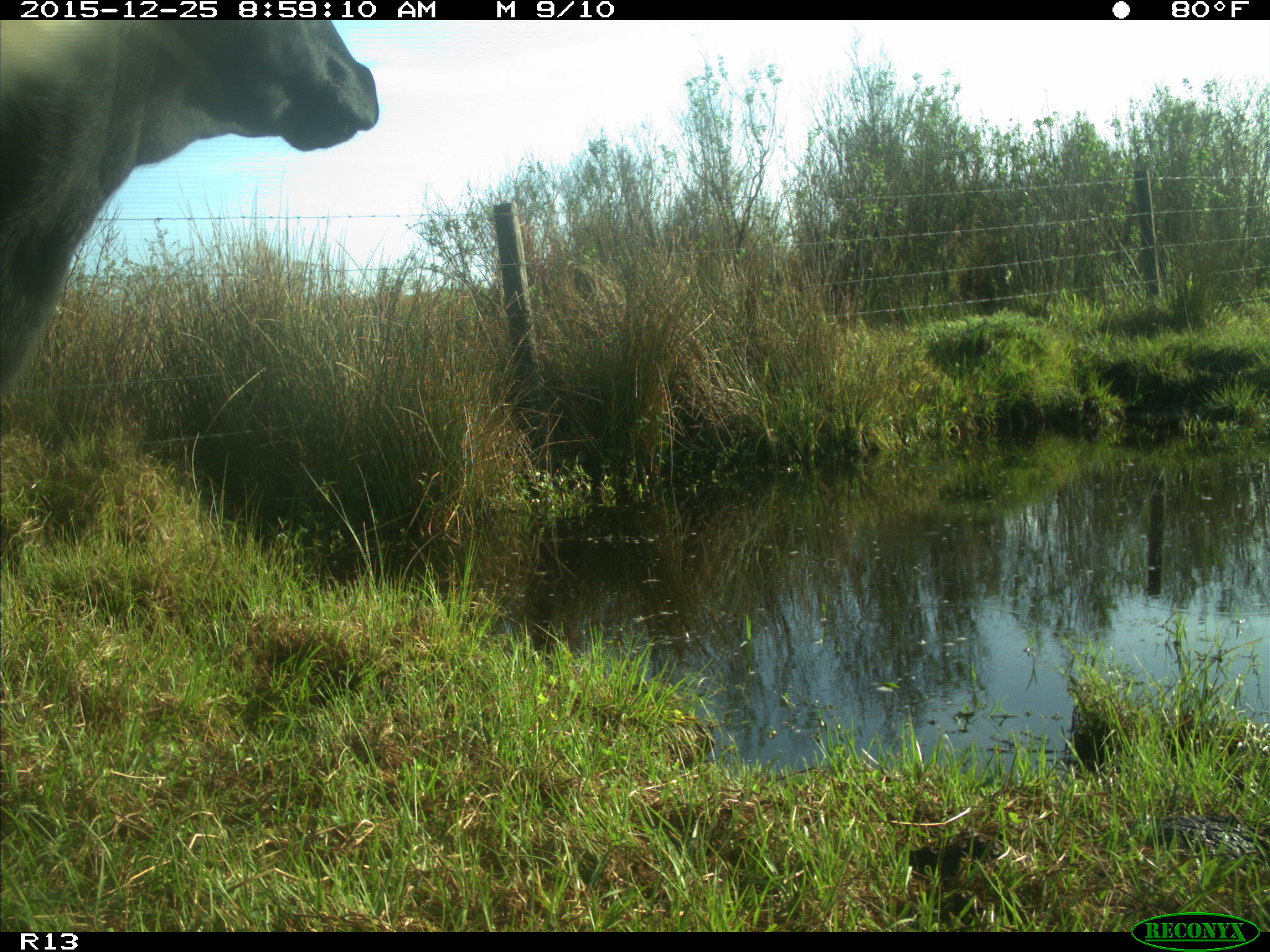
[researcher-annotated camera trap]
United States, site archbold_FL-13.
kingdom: Animalia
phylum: Chordata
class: Mammalia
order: Artiodactyla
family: Bovidae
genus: Bos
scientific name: Bos taurus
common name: domestic cow